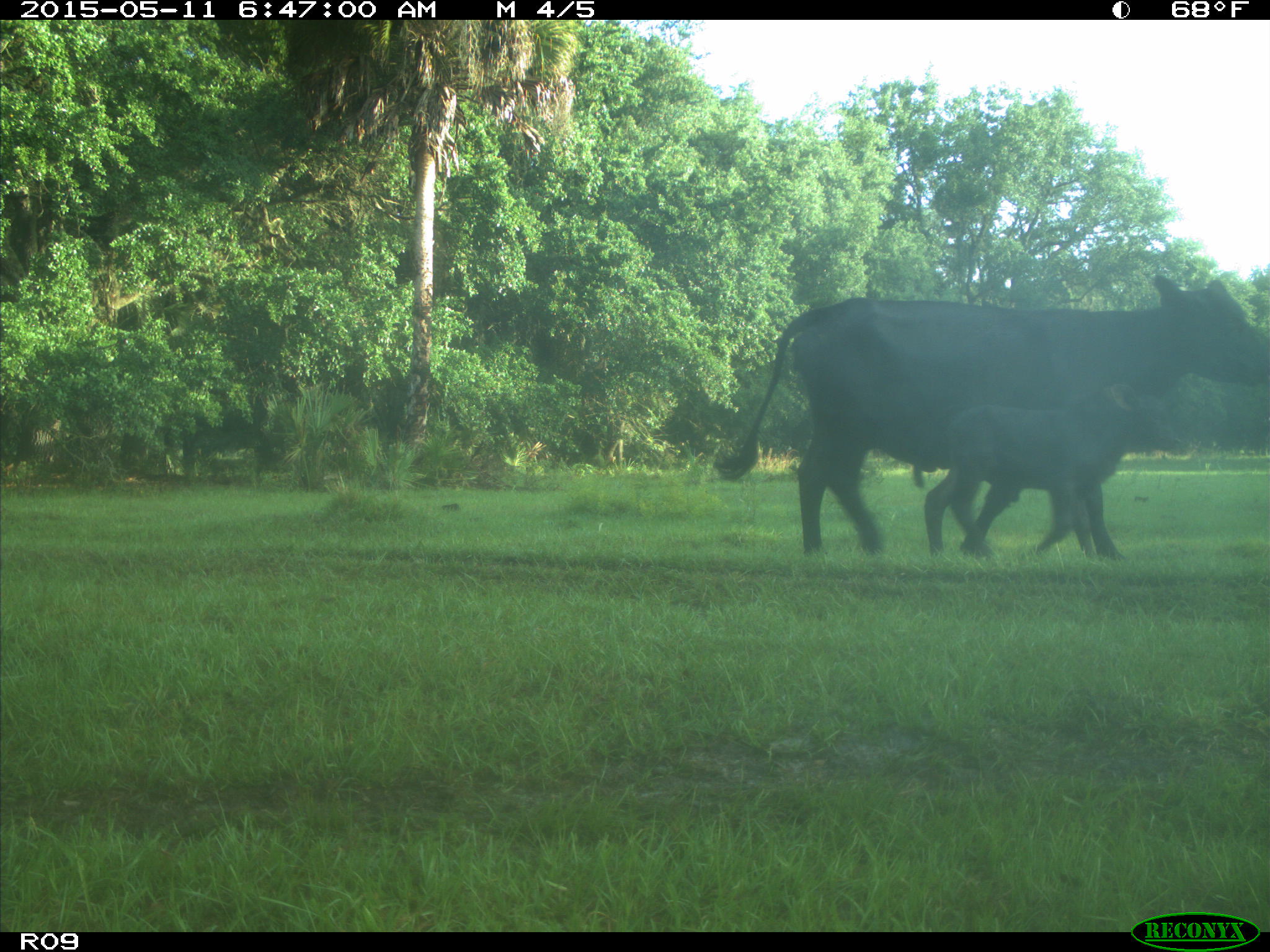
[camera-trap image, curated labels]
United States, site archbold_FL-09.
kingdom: Animalia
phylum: Chordata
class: Mammalia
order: Artiodactyla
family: Bovidae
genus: Bos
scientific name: Bos taurus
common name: domestic cow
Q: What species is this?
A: Bos taurus (domestic cow).